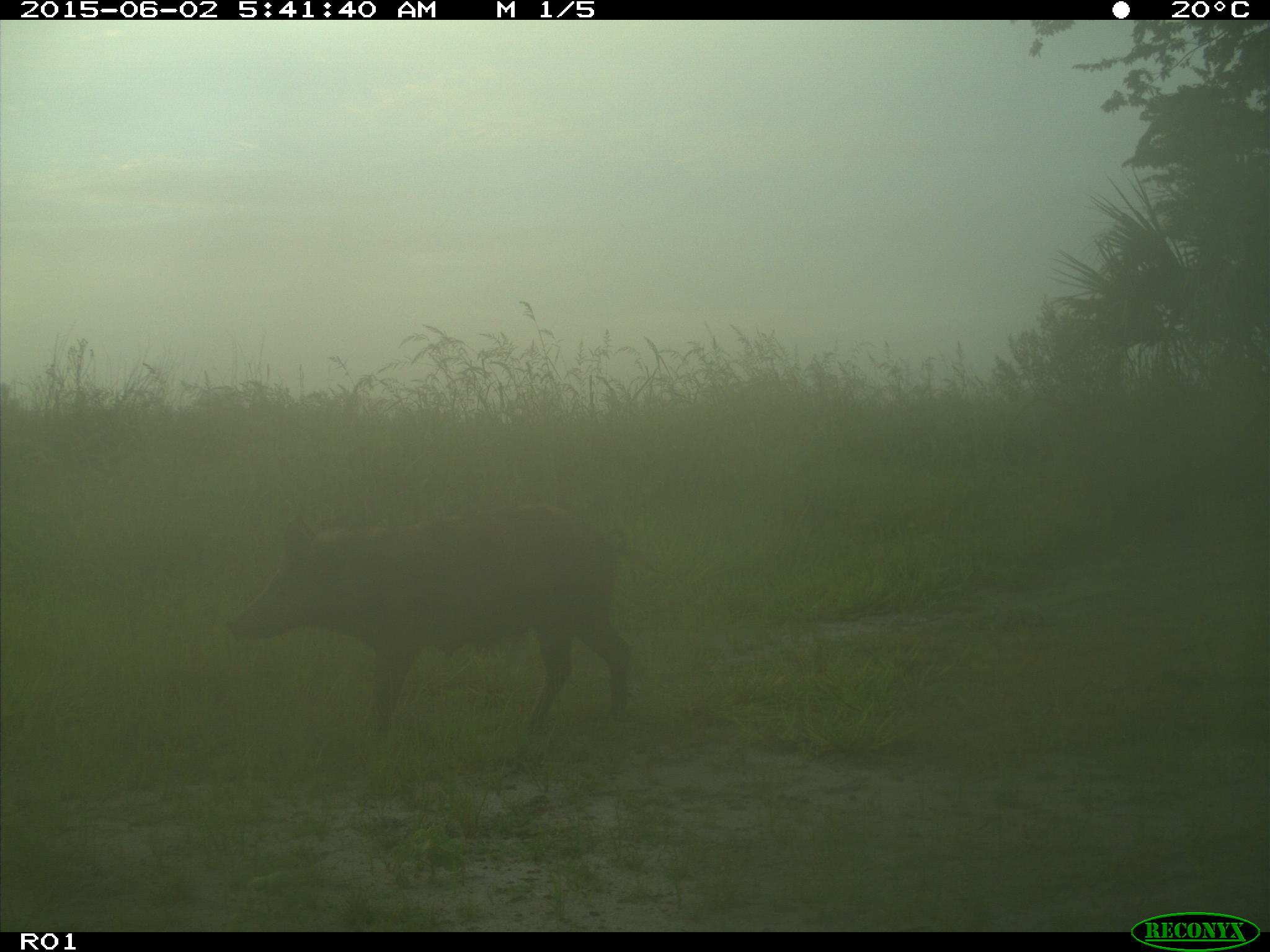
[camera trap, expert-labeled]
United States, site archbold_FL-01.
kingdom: Animalia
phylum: Chordata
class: Mammalia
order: Artiodactyla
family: Suidae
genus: Sus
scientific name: Sus scrofa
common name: wild boar